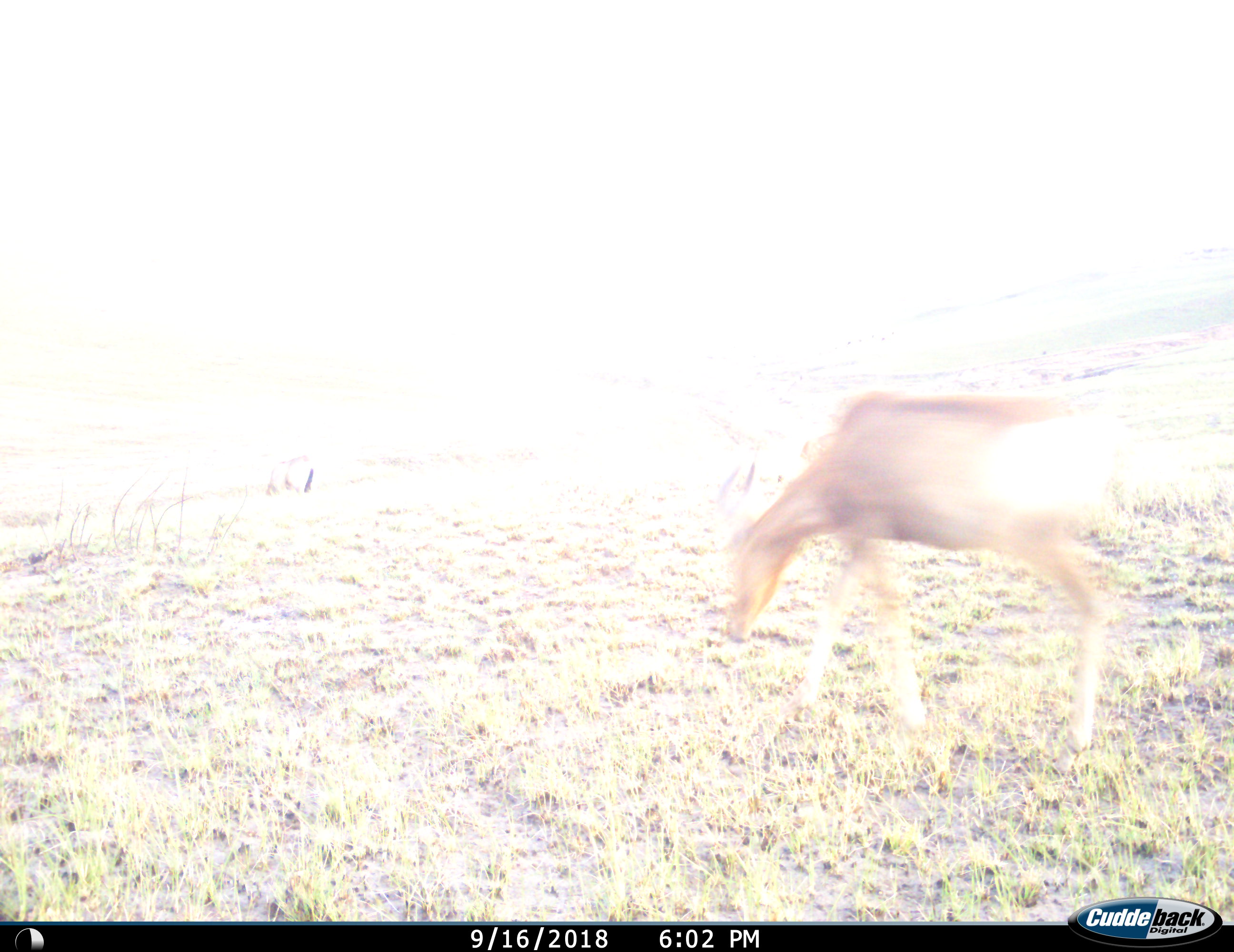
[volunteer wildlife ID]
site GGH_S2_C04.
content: unidentified animal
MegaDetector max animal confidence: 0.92